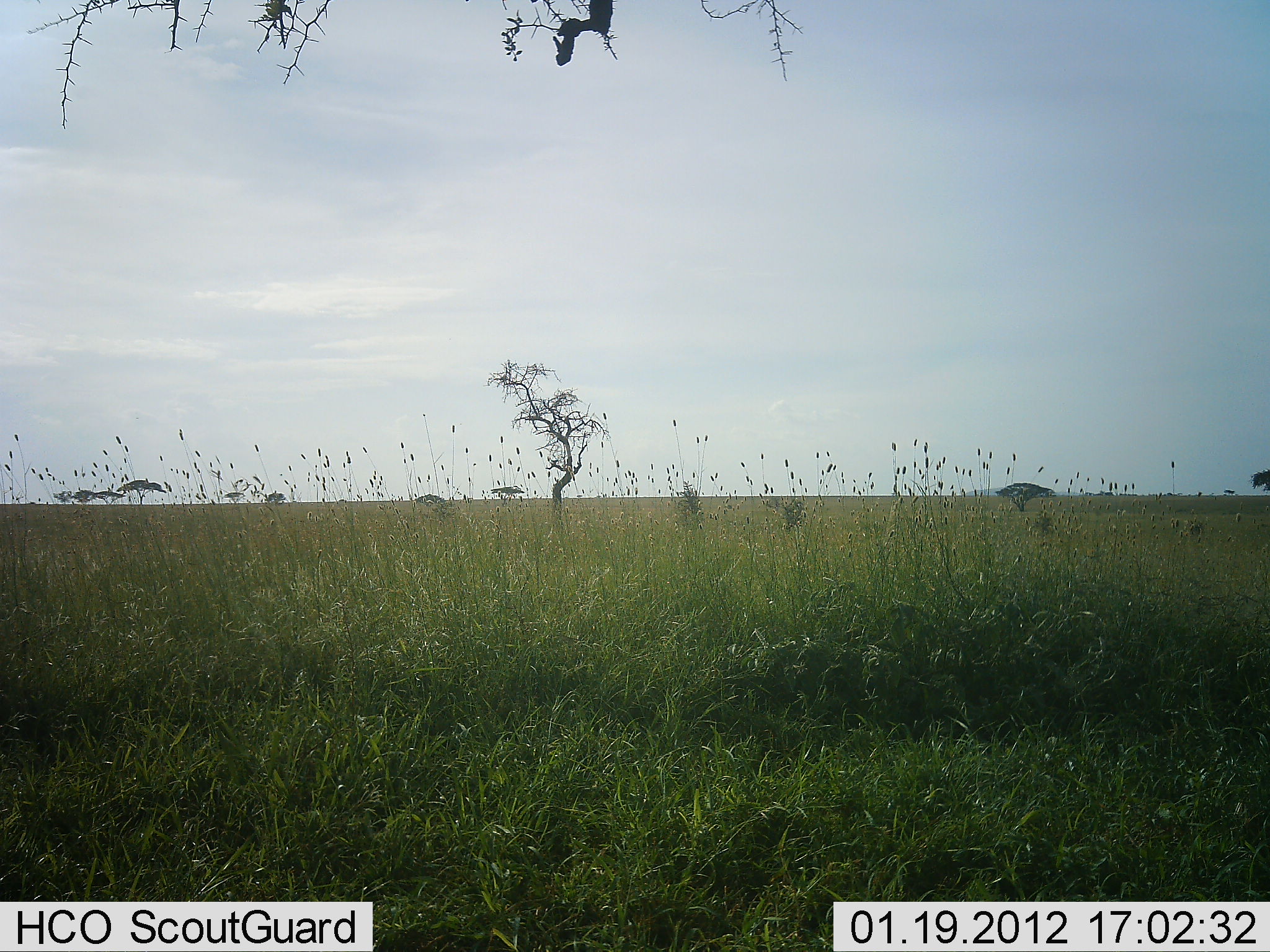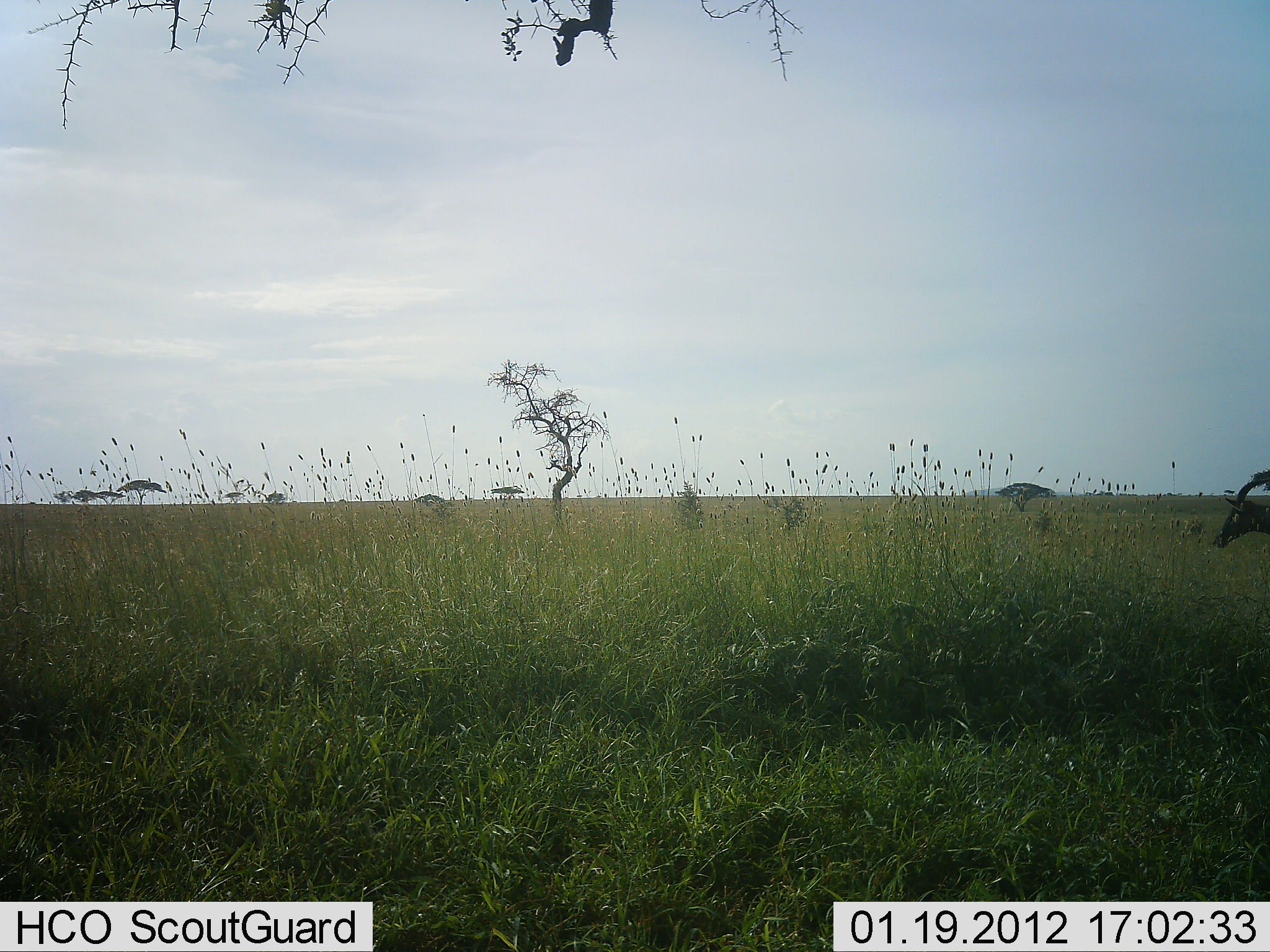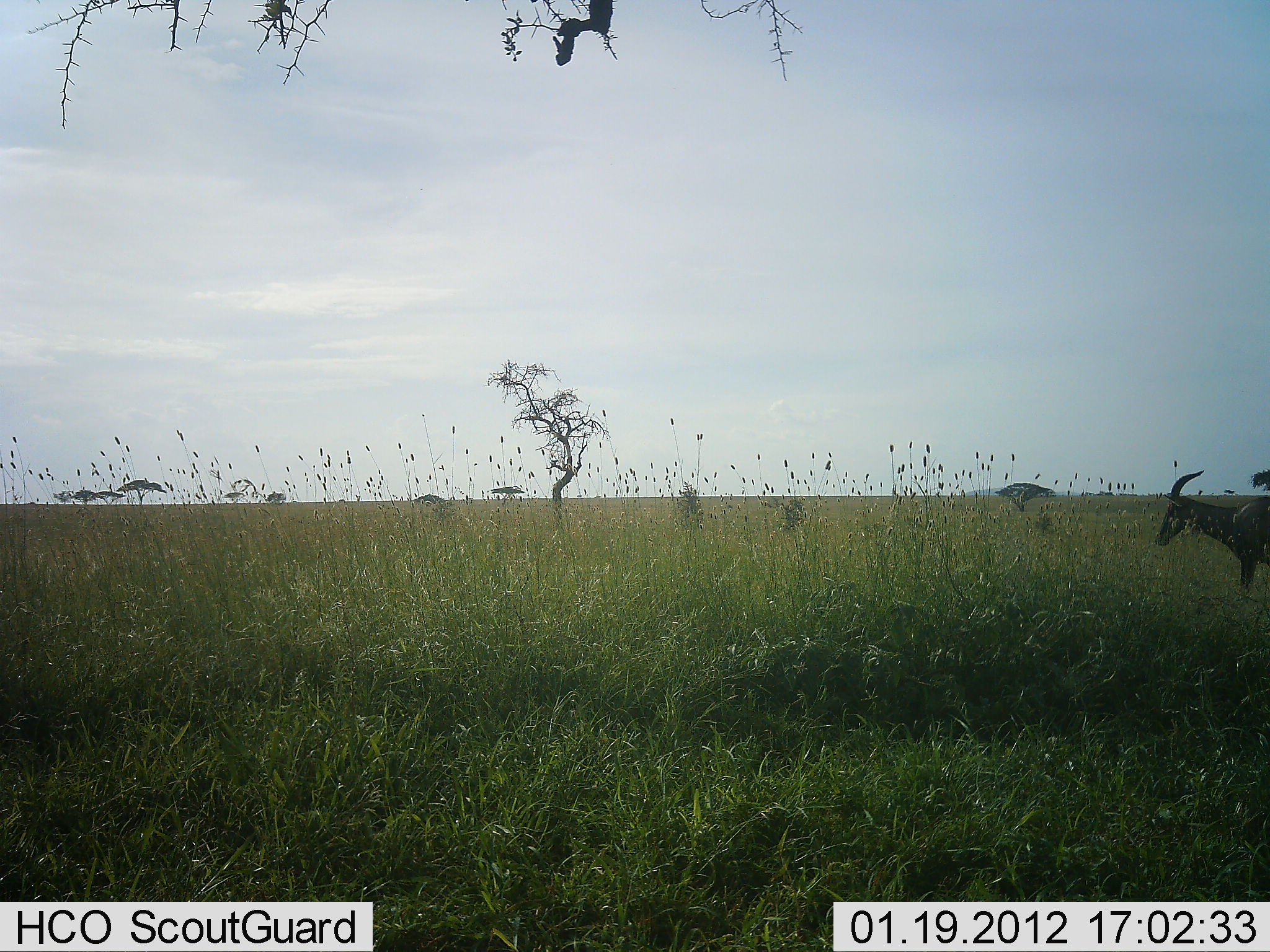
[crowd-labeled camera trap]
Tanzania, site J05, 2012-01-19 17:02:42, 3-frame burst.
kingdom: Animalia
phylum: Chordata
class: Mammalia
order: Artiodactyla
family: Bovidae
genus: Damaliscus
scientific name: Damaliscus lunatus jimela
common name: topi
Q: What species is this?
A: Topi (Damaliscus lunatus jimela).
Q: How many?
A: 1.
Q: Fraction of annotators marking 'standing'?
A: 12%.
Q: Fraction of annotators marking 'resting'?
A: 0%.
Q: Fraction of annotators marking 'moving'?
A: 100%.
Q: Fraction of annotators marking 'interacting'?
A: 0%.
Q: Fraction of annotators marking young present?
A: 0%.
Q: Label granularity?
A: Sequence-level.